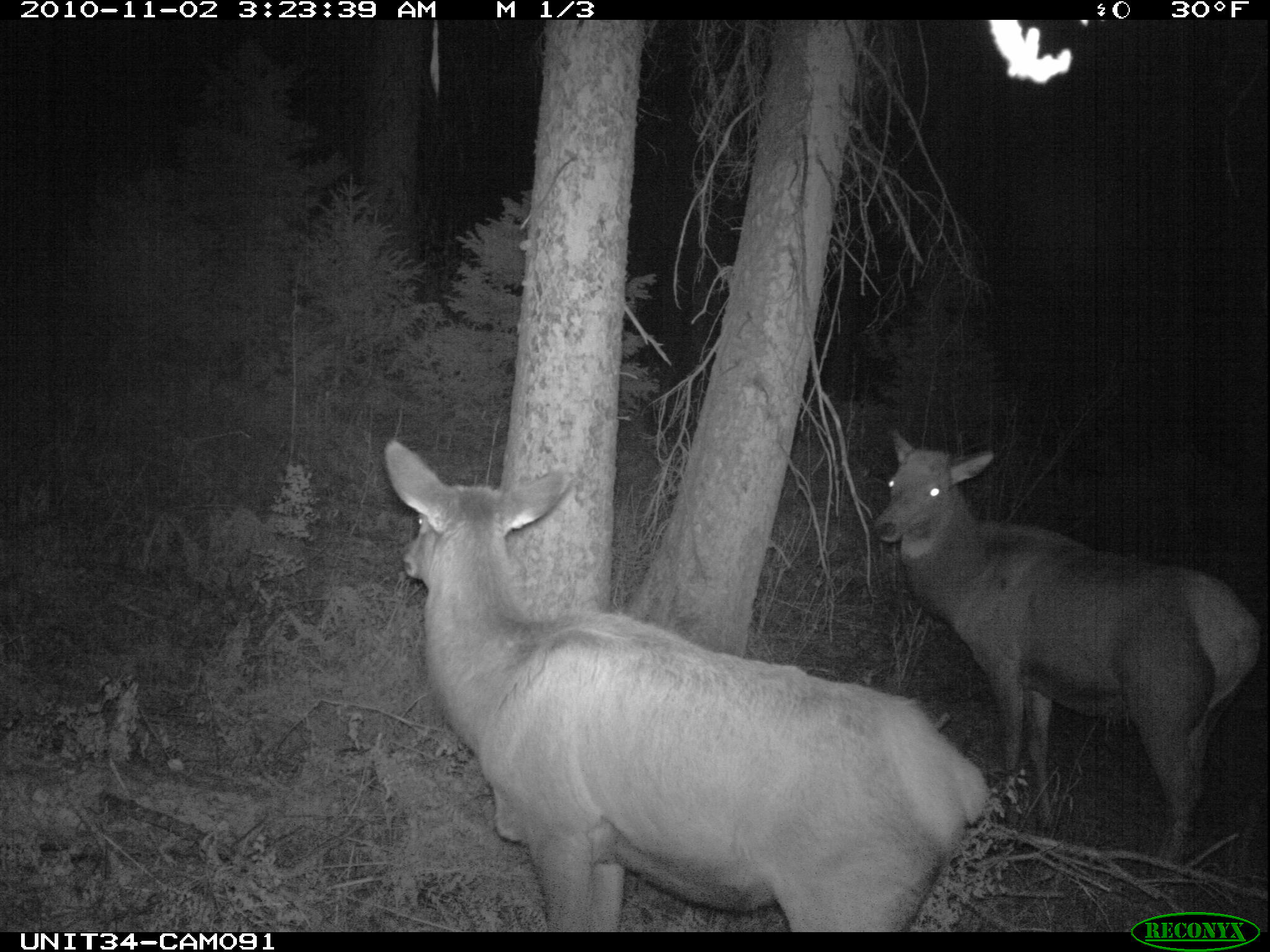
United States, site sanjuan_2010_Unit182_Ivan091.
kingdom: Animalia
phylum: Chordata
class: Mammalia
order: Artiodactyla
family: Cervidae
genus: Cervus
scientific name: Cervus elaphus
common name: red deer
Cervus elaphus (red deer).